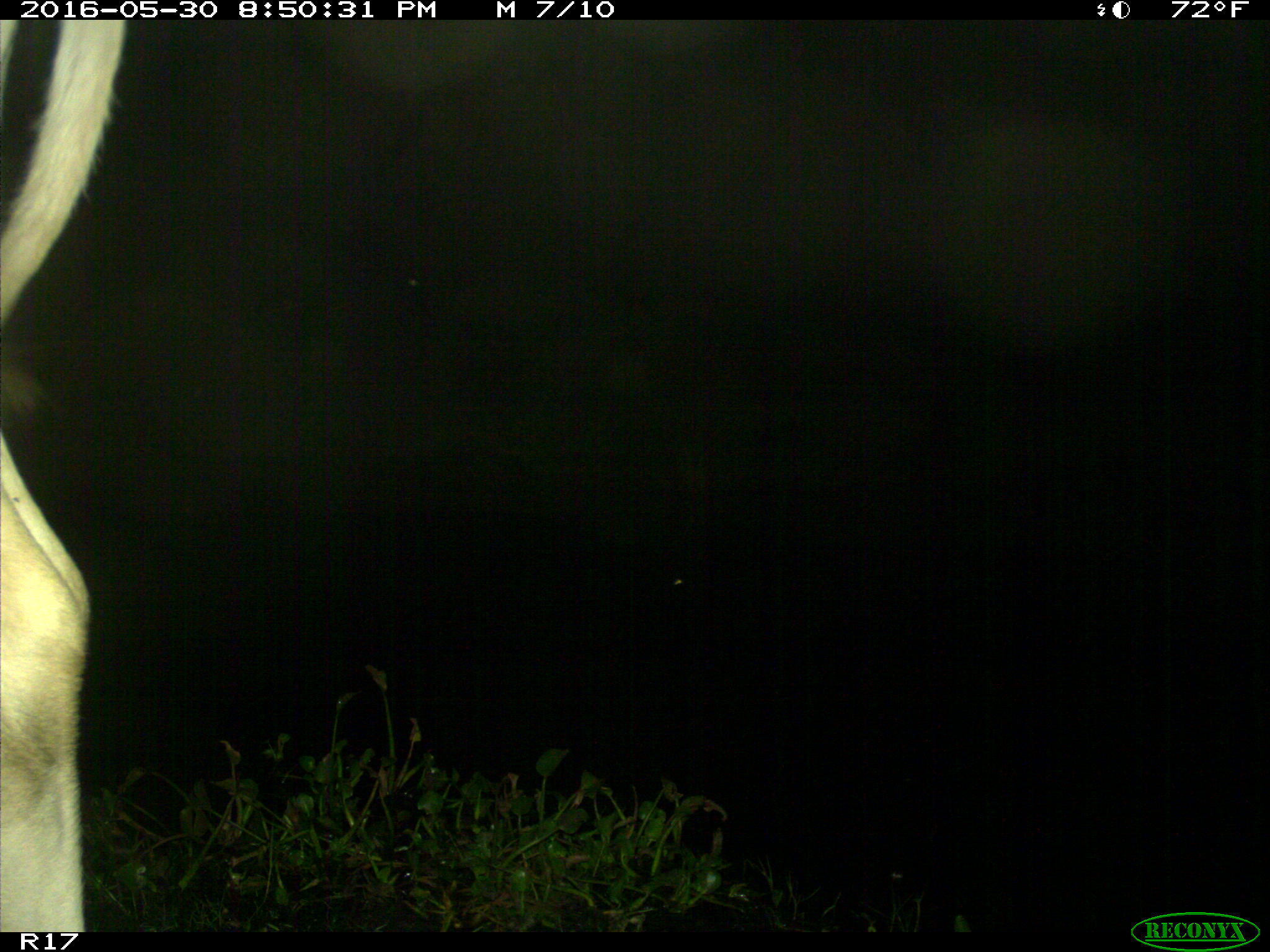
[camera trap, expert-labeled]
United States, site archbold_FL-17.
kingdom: Animalia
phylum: Chordata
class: Mammalia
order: Artiodactyla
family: Bovidae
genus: Bos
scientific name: Bos taurus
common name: domestic cow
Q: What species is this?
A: Bos taurus (domestic cow).